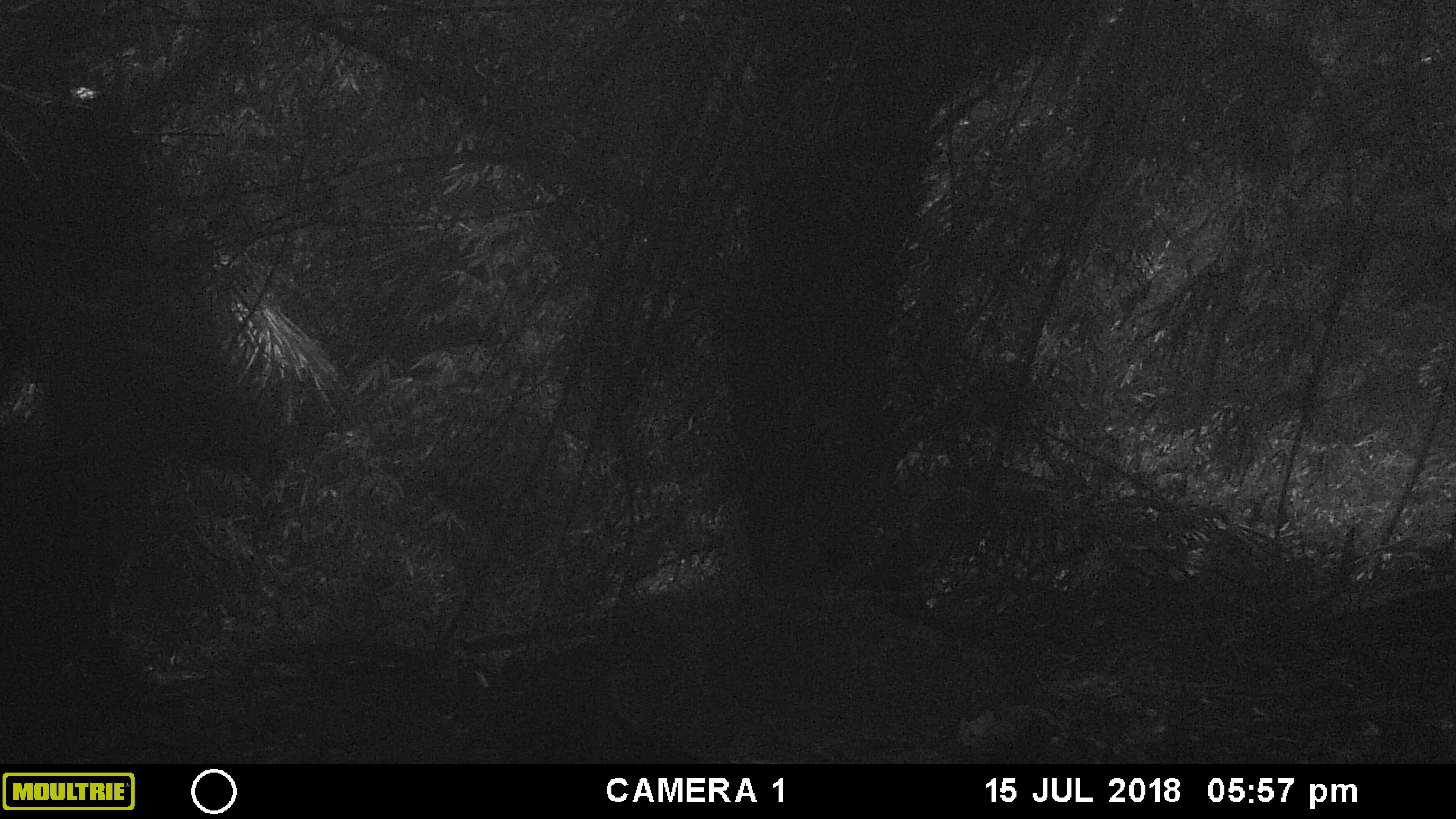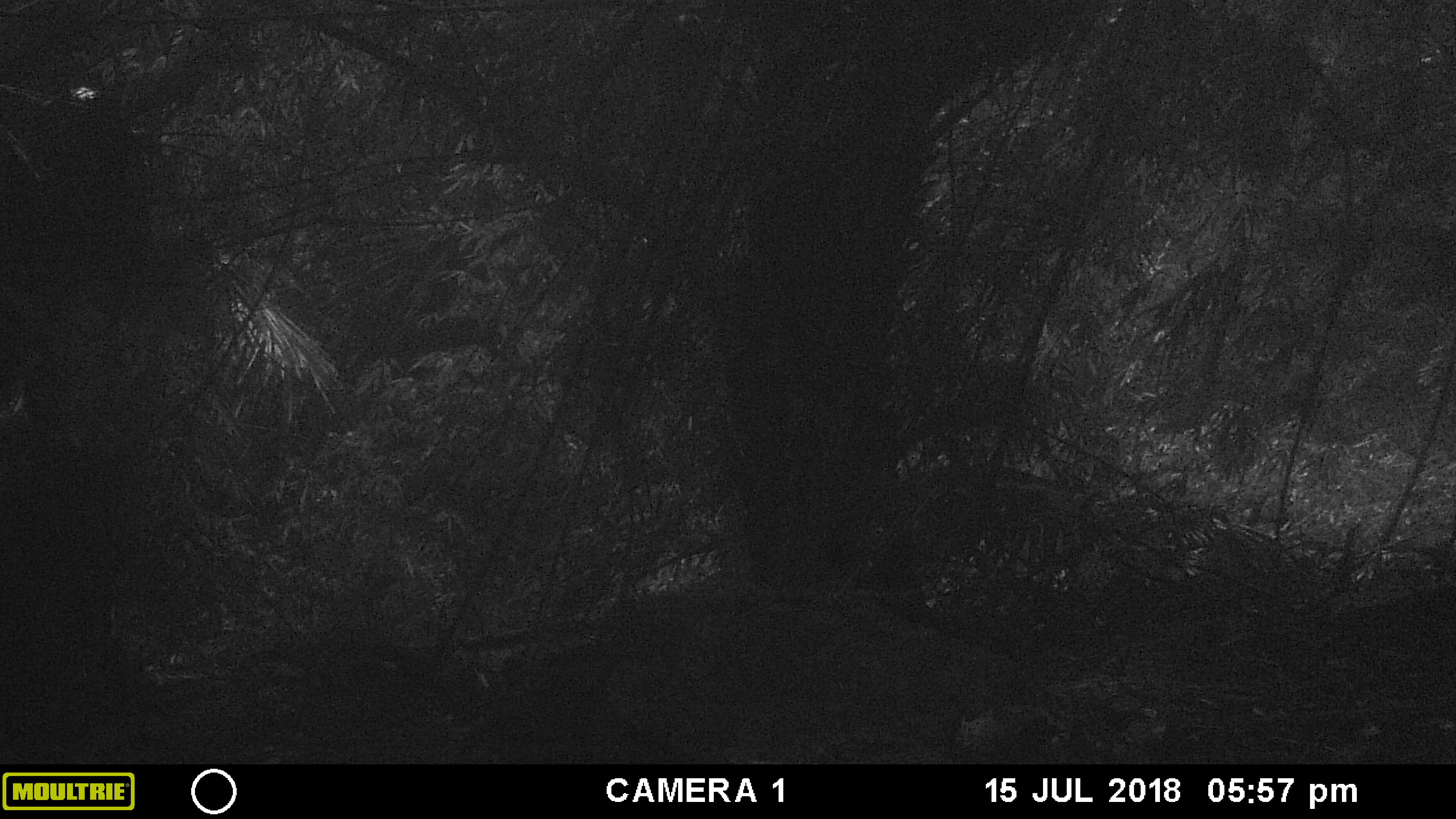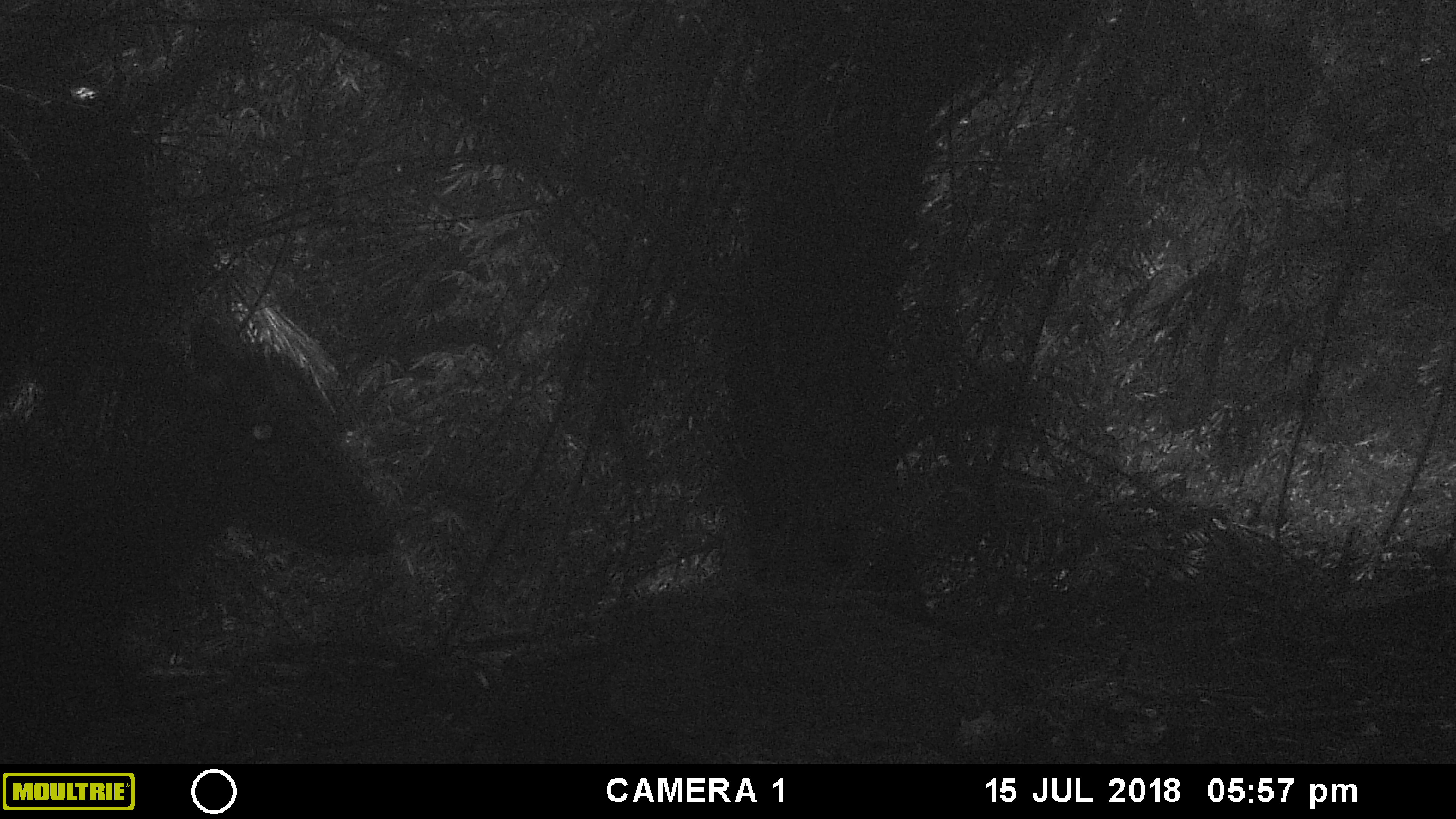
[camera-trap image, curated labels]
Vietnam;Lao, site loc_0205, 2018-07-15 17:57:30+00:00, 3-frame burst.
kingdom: Animalia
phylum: Chordata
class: Mammalia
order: Artiodactyla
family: Cervidae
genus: Muntiacus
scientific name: Muntiacus rooseveltorum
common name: roosevelt's muntjac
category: roosevelts muntjac group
Roosevelts muntjac group (roosevelt's muntjac) (Muntiacus rooseveltorum). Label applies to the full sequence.